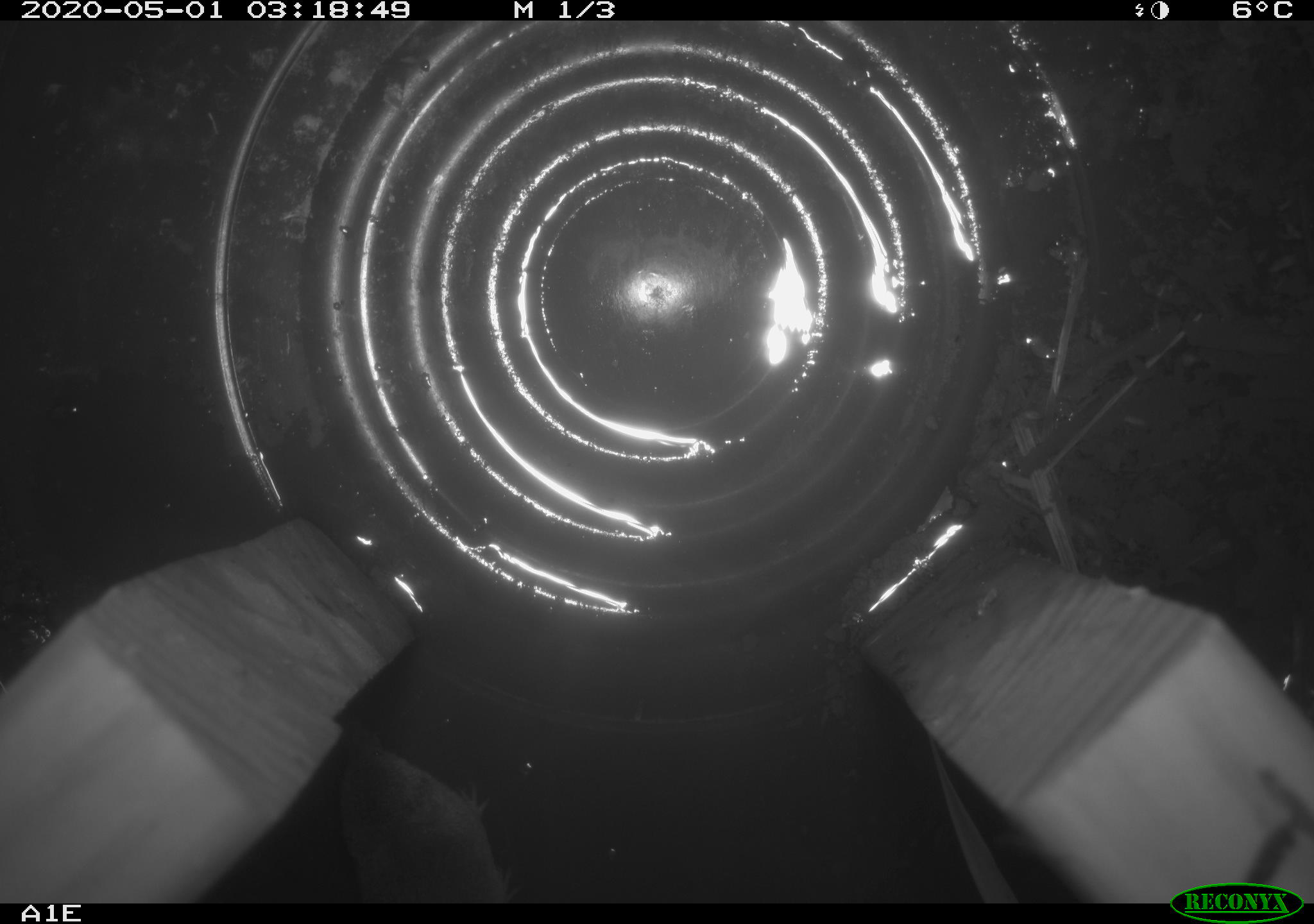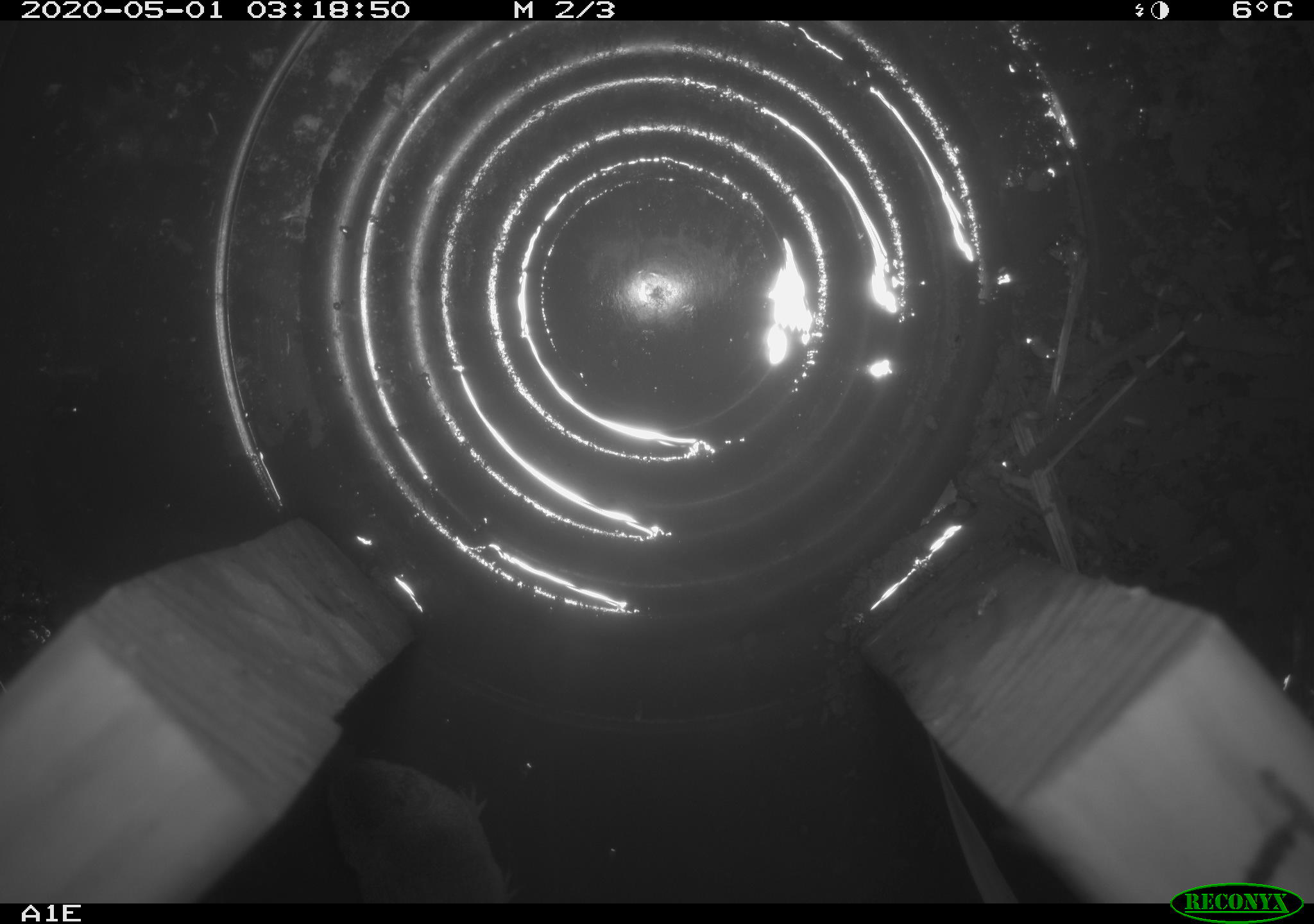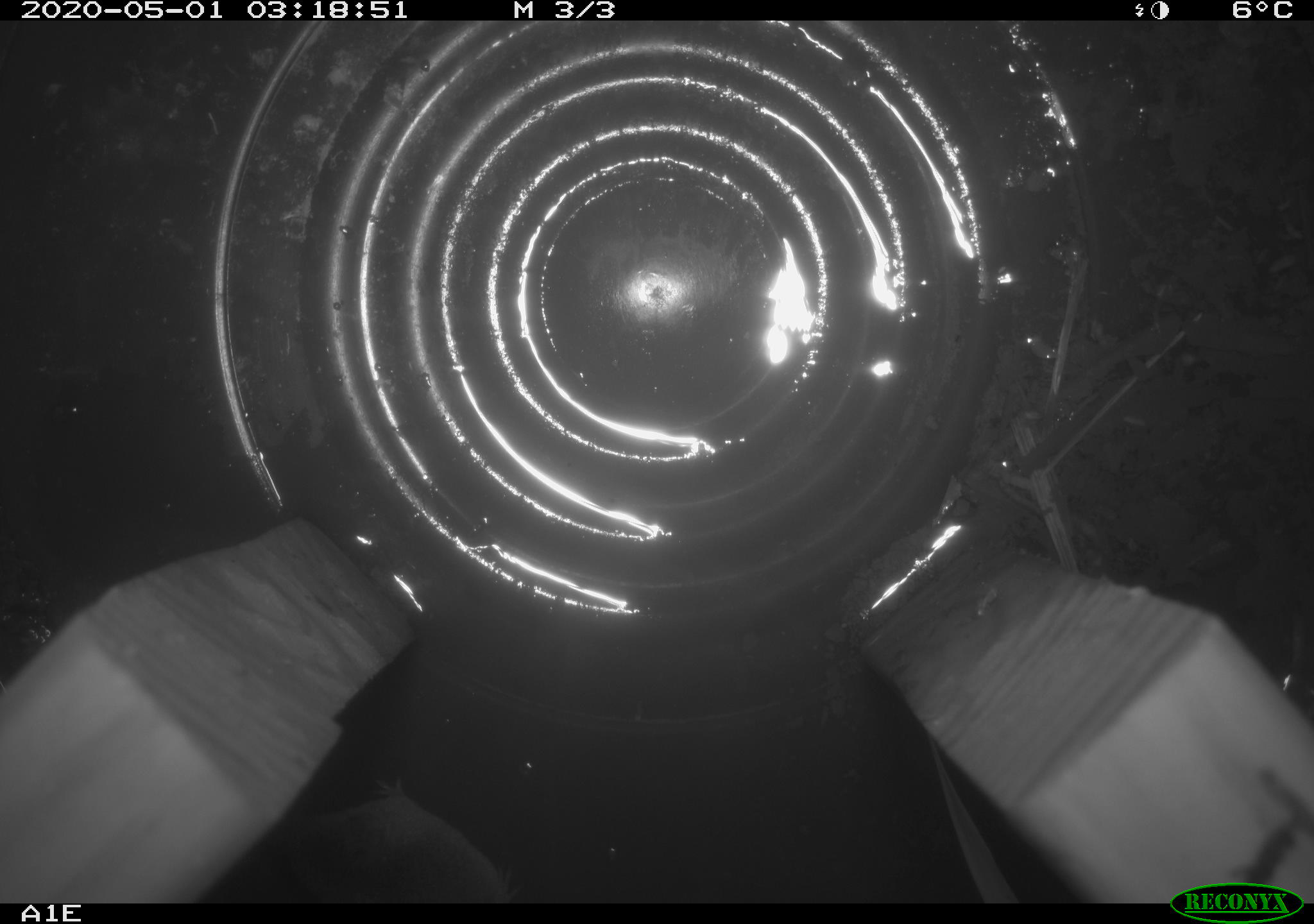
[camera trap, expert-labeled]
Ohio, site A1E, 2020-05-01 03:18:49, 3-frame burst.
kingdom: Animalia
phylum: Chordata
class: Mammalia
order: Eulipotyphla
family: Soricidae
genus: Sorex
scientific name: Sorex cinereus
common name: masked shrew